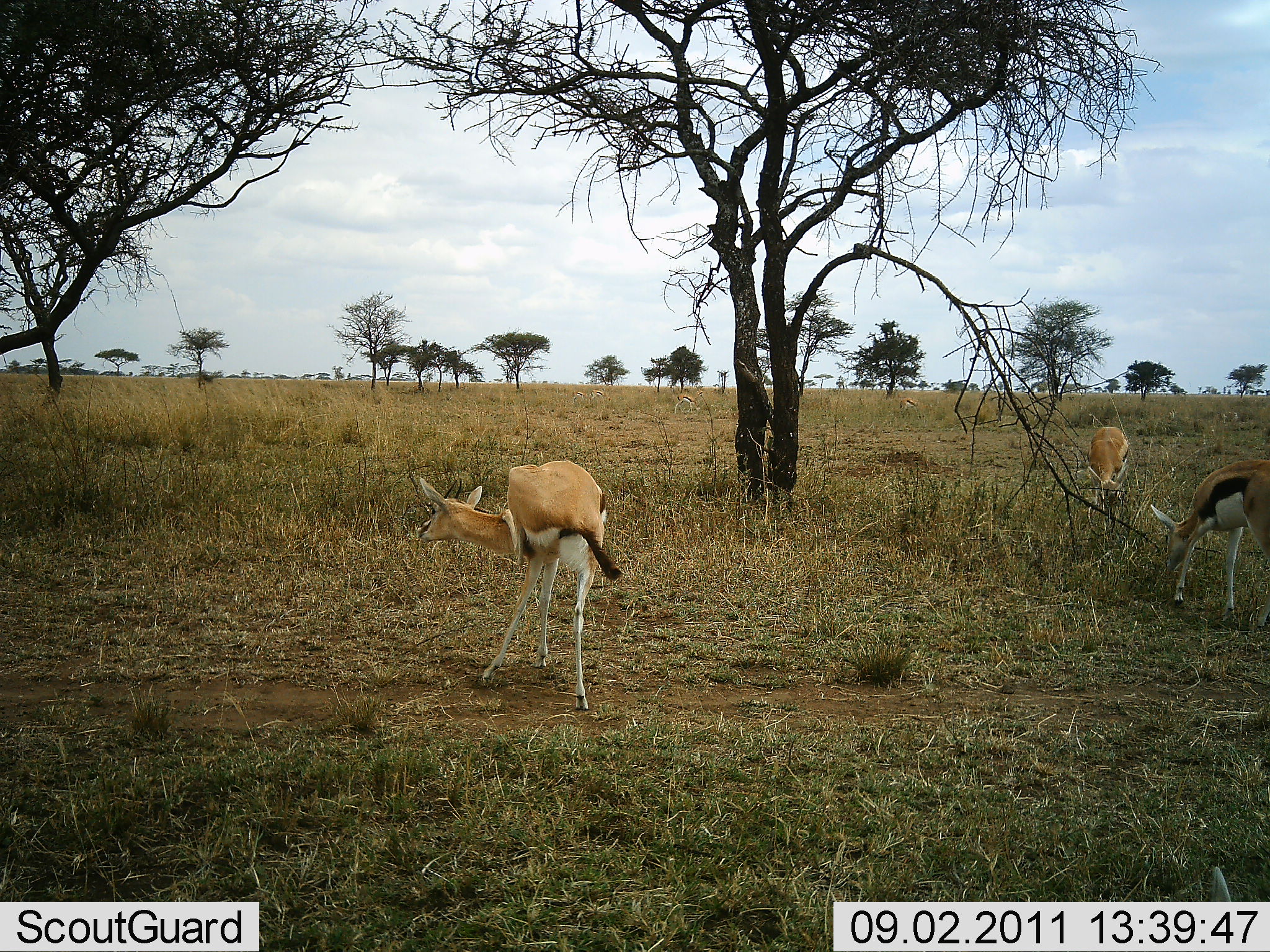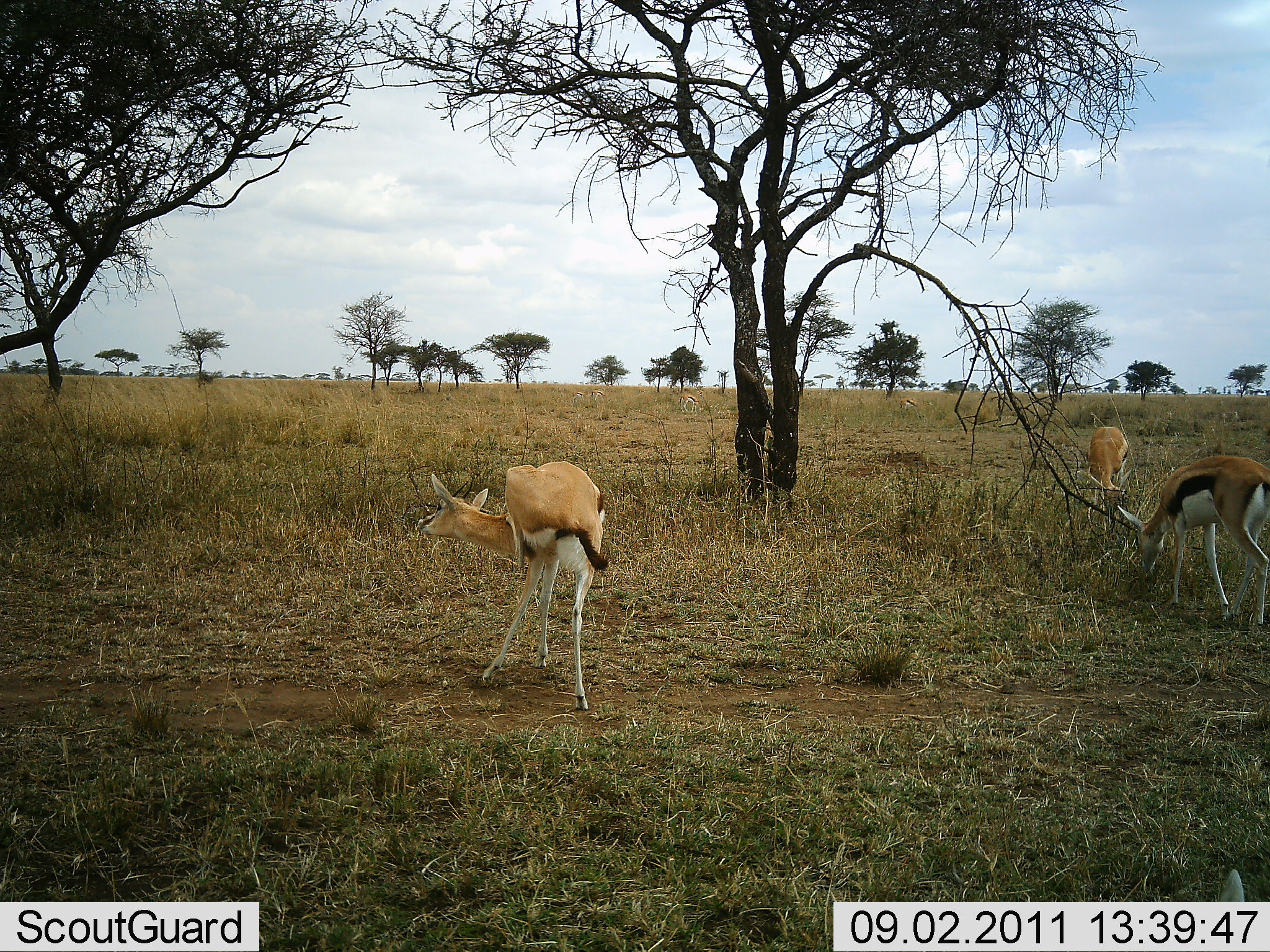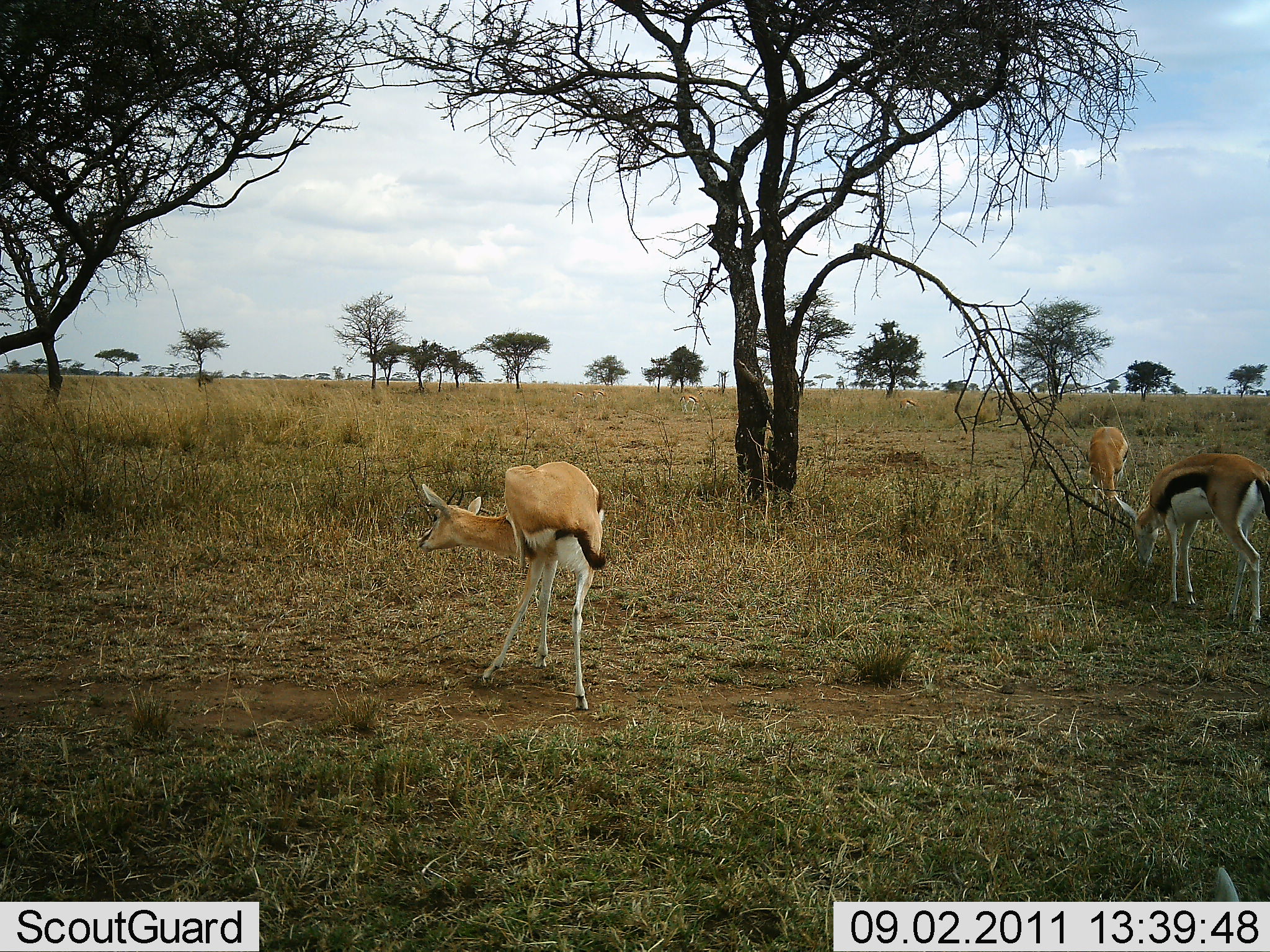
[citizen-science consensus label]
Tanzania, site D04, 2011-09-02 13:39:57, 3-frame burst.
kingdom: Animalia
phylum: Chordata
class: Mammalia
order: Artiodactyla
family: Bovidae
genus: Eudorcas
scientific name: Eudorcas thomsonii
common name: thomson's gazelle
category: gazellethomsons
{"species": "gazellethomsons (thomson's gazelle) (Eudorcas thomsonii)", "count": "3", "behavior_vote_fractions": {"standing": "54%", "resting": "0%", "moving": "15%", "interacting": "0%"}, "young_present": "0%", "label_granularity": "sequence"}